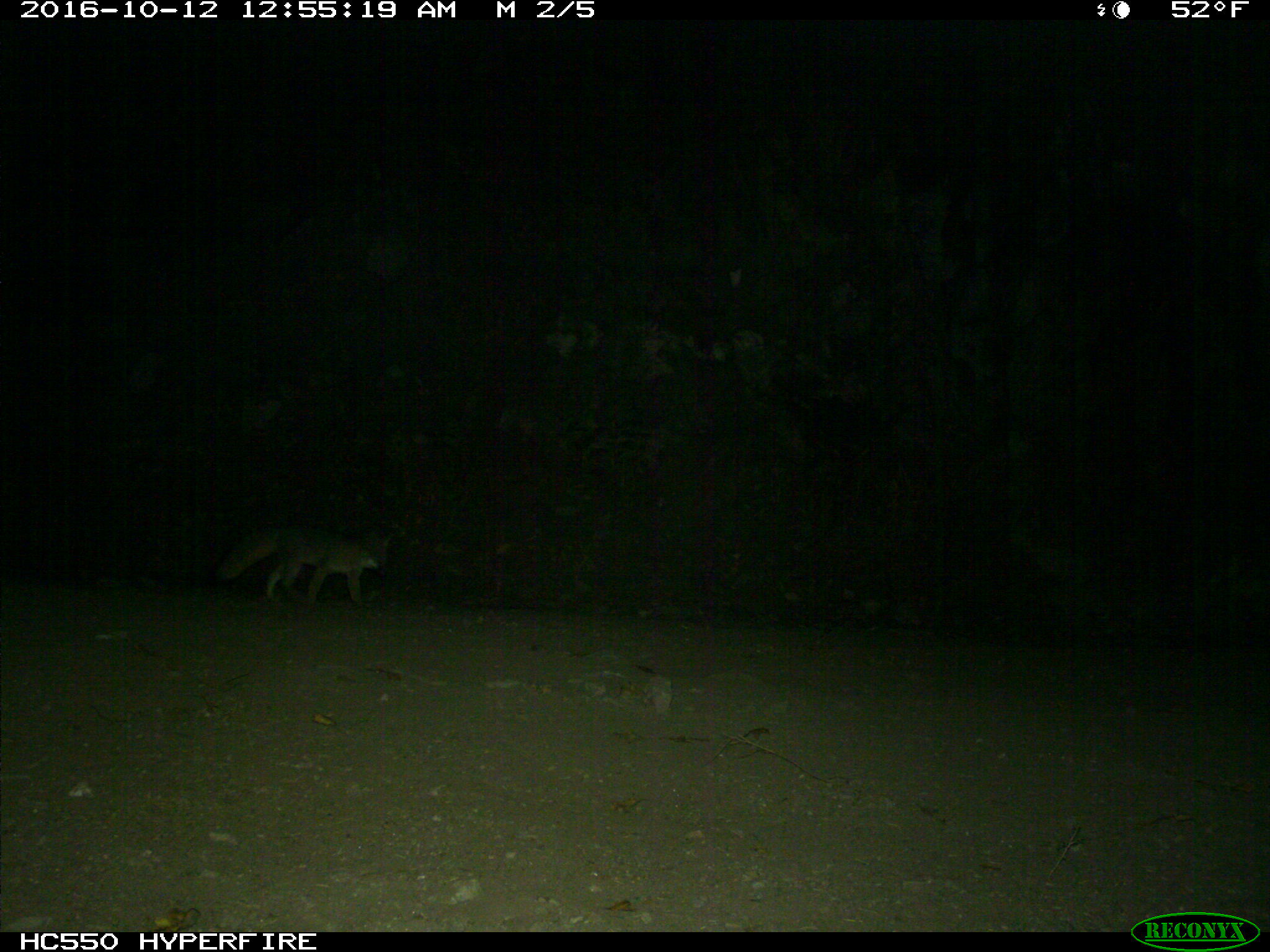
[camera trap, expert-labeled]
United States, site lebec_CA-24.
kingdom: Animalia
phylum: Chordata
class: Mammalia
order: Carnivora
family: Canidae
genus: Urocyon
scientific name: Urocyon cinereoargenteus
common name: gray fox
Urocyon cinereoargenteus (gray fox).